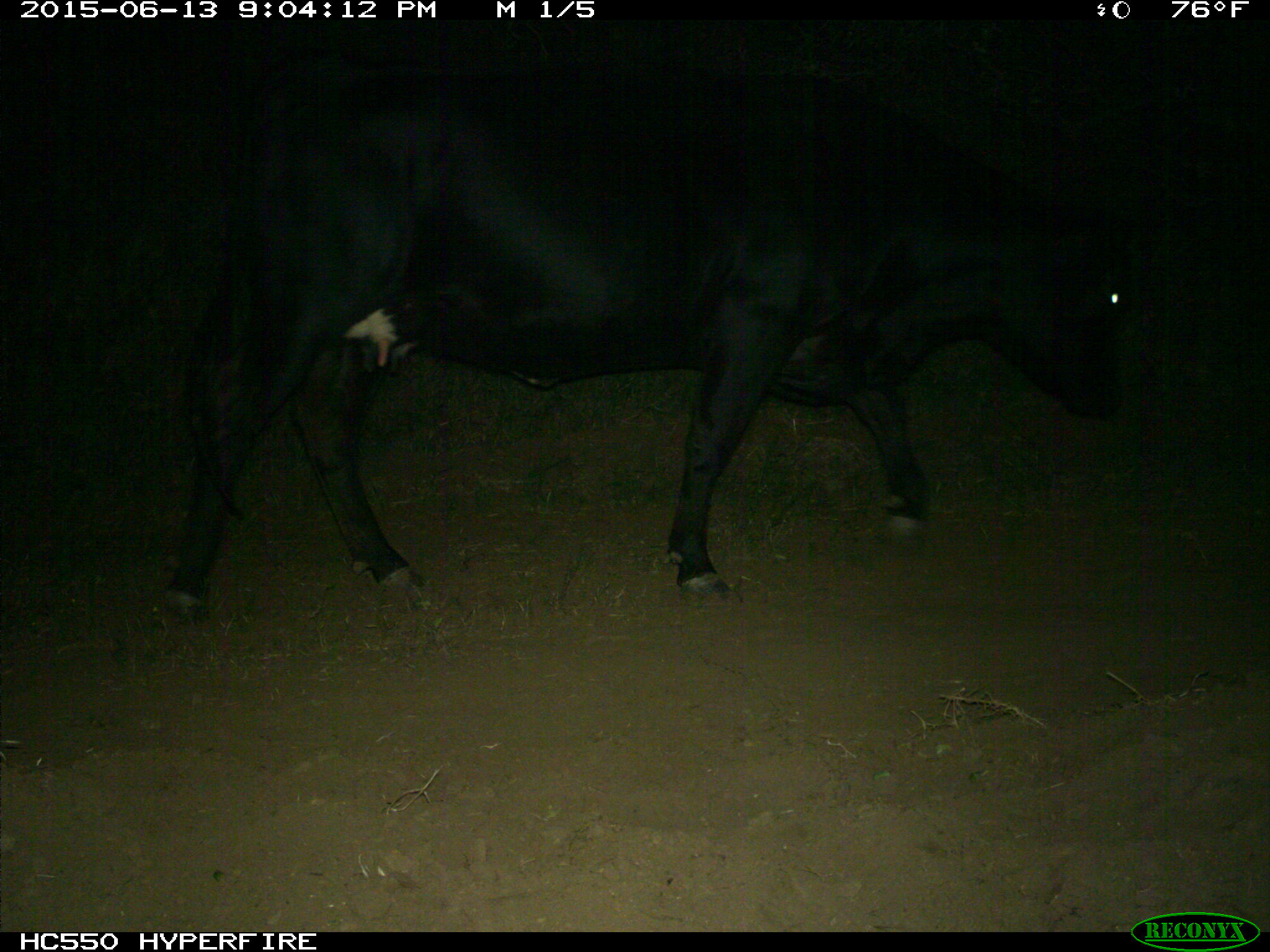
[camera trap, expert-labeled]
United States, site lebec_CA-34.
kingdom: Animalia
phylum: Chordata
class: Mammalia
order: Artiodactyla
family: Bovidae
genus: Bos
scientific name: Bos taurus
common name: domestic cow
Bos taurus (domestic cow).